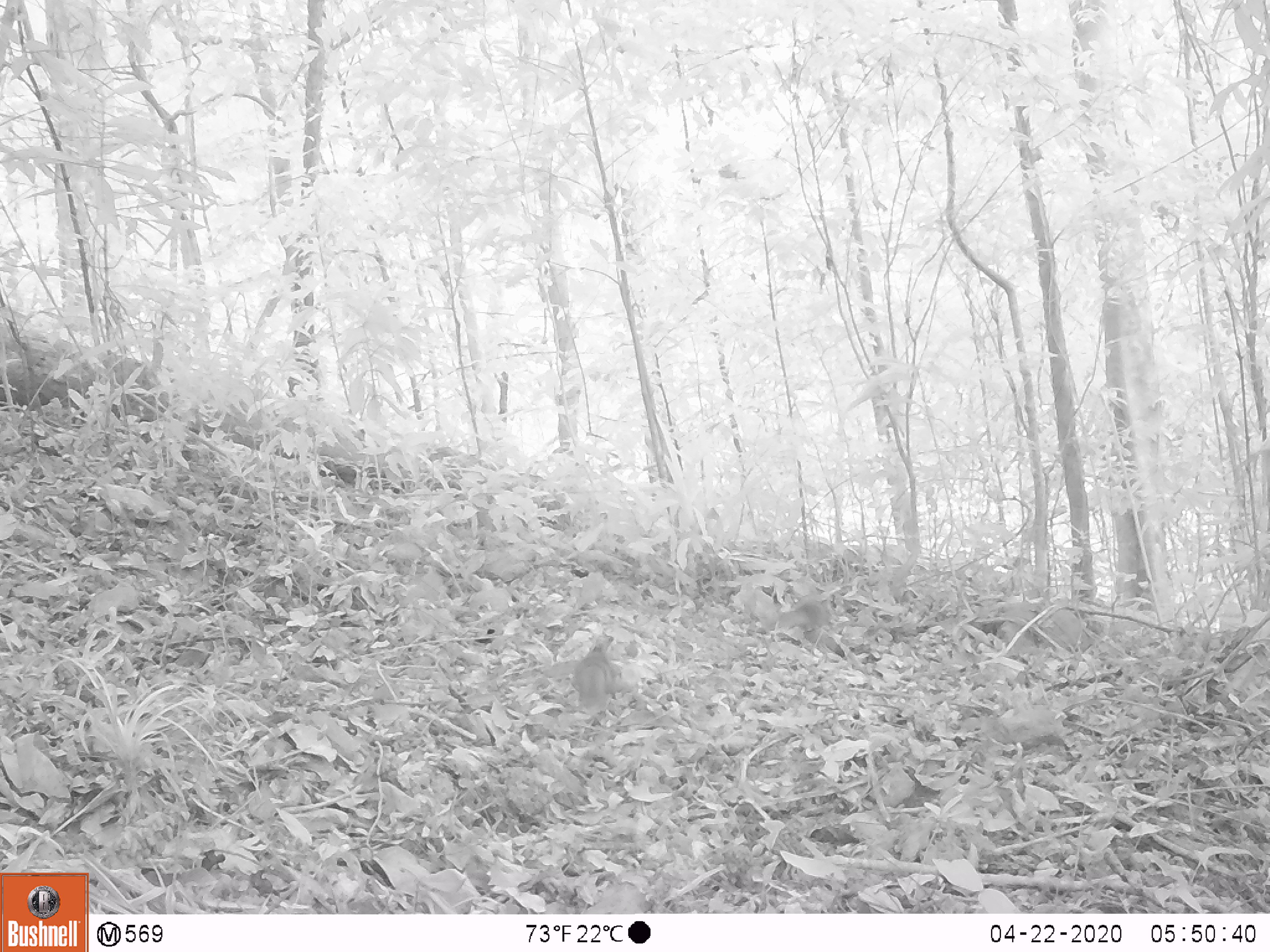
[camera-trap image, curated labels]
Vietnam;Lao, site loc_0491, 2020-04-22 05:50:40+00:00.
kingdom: Animalia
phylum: Chordata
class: Mammalia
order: Rodentia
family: Sciuridae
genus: Dremomys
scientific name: Dremomys rufigenis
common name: red-cheeked squirrel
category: red cheeked squirrel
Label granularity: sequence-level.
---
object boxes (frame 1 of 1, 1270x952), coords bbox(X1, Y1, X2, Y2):
red cheeked squirrel: bbox(569, 634, 619, 705)